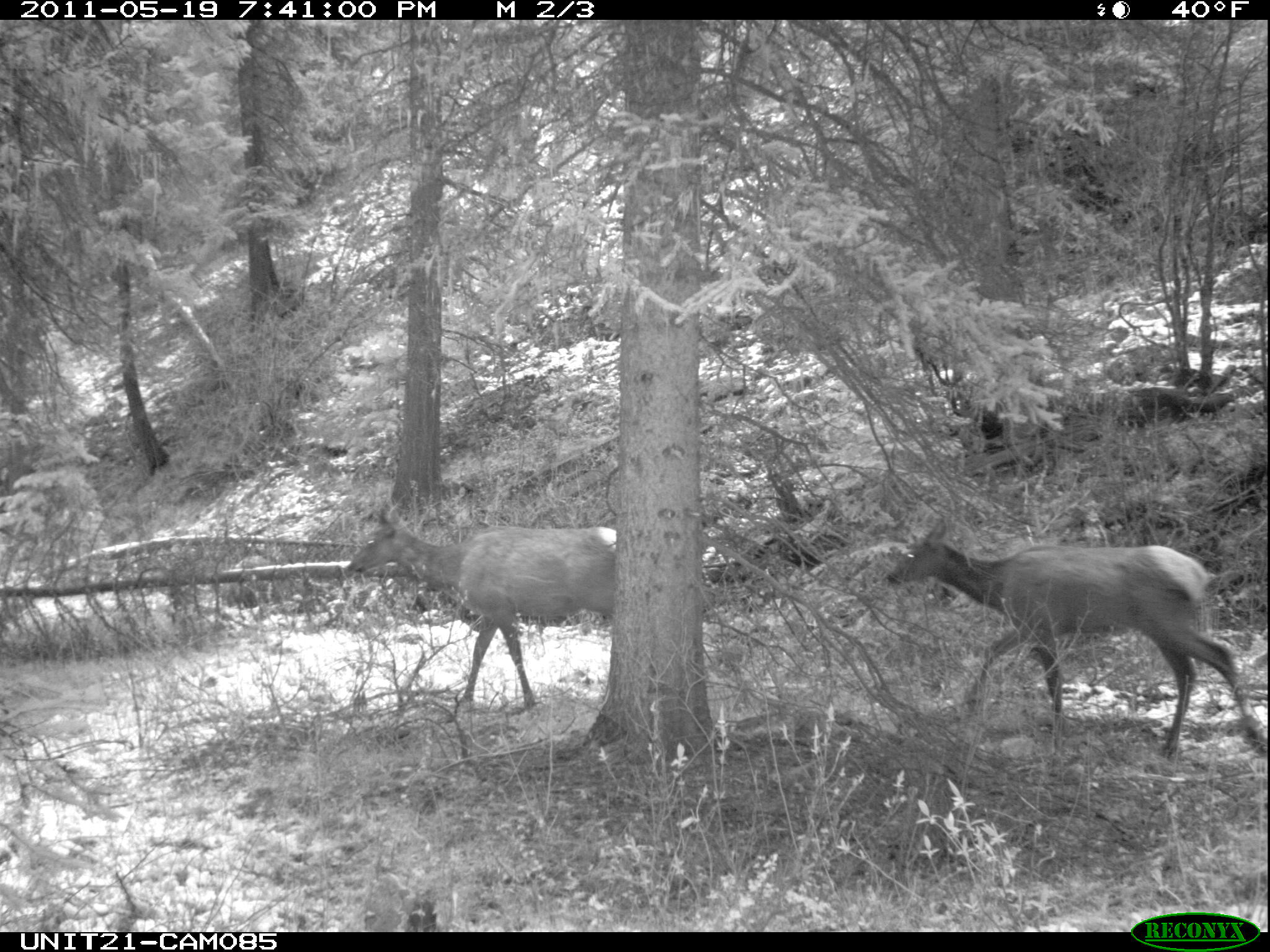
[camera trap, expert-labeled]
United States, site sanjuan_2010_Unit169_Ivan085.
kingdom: Animalia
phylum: Chordata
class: Mammalia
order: Artiodactyla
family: Cervidae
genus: Cervus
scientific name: Cervus elaphus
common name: red deer